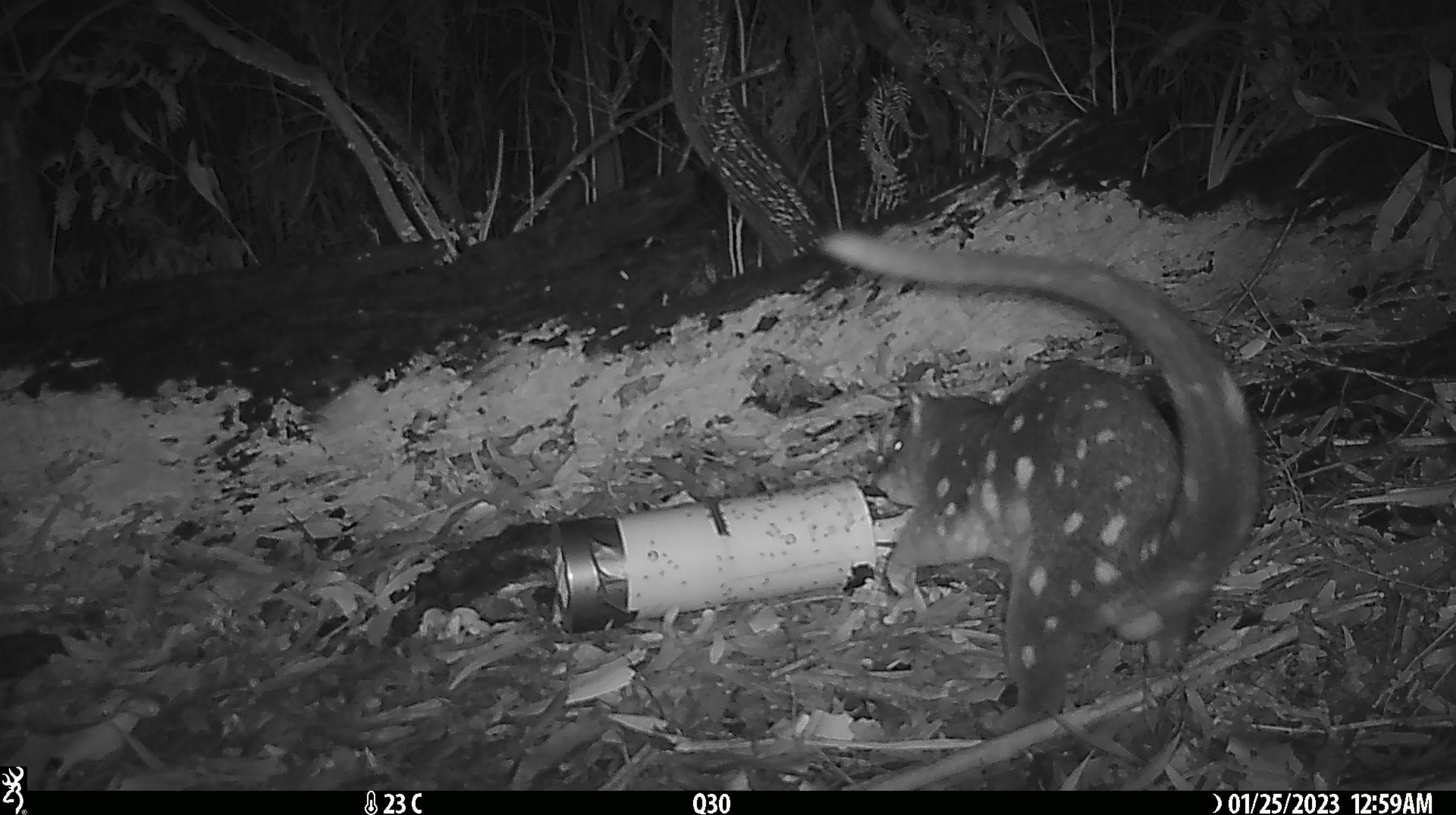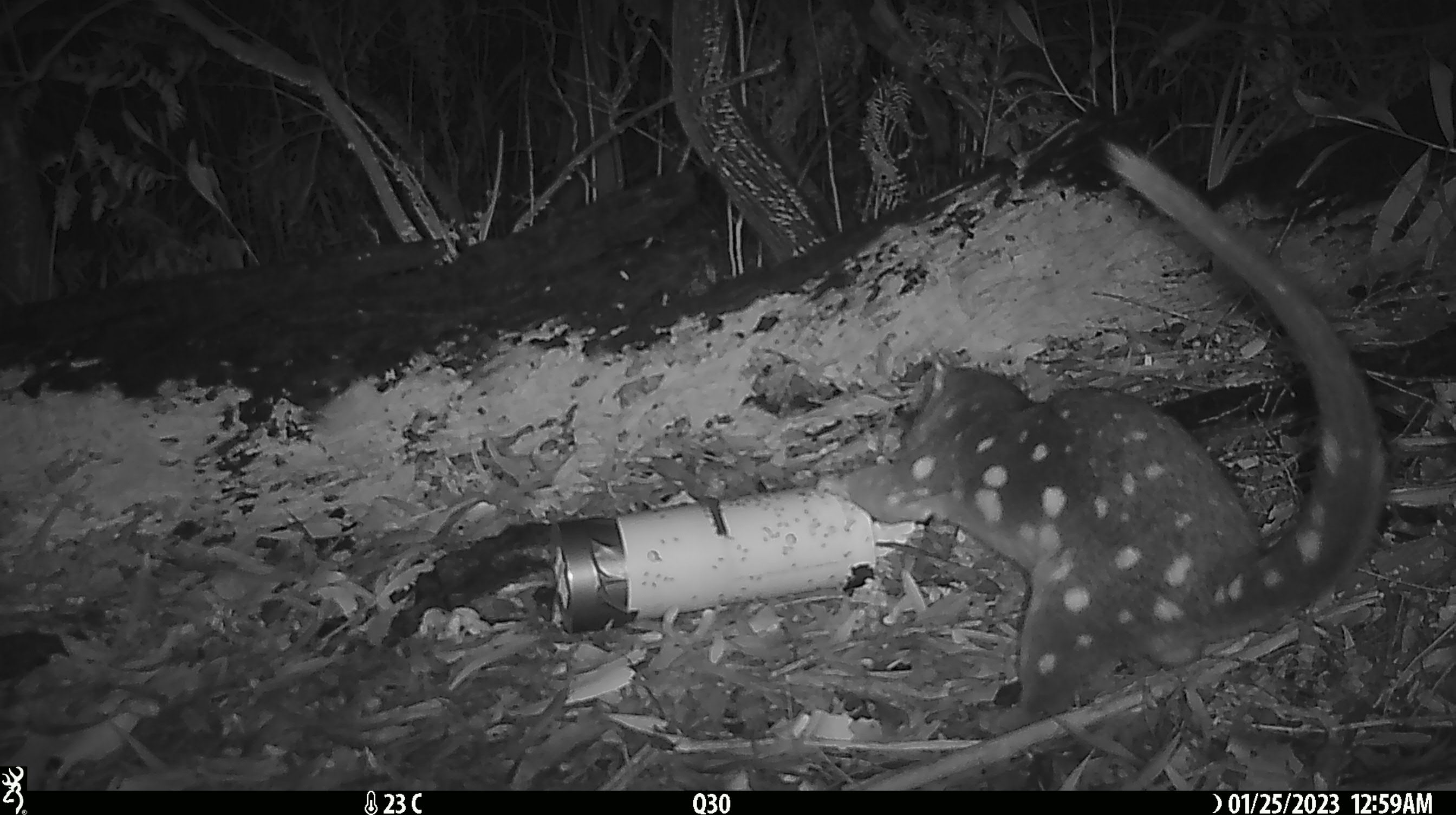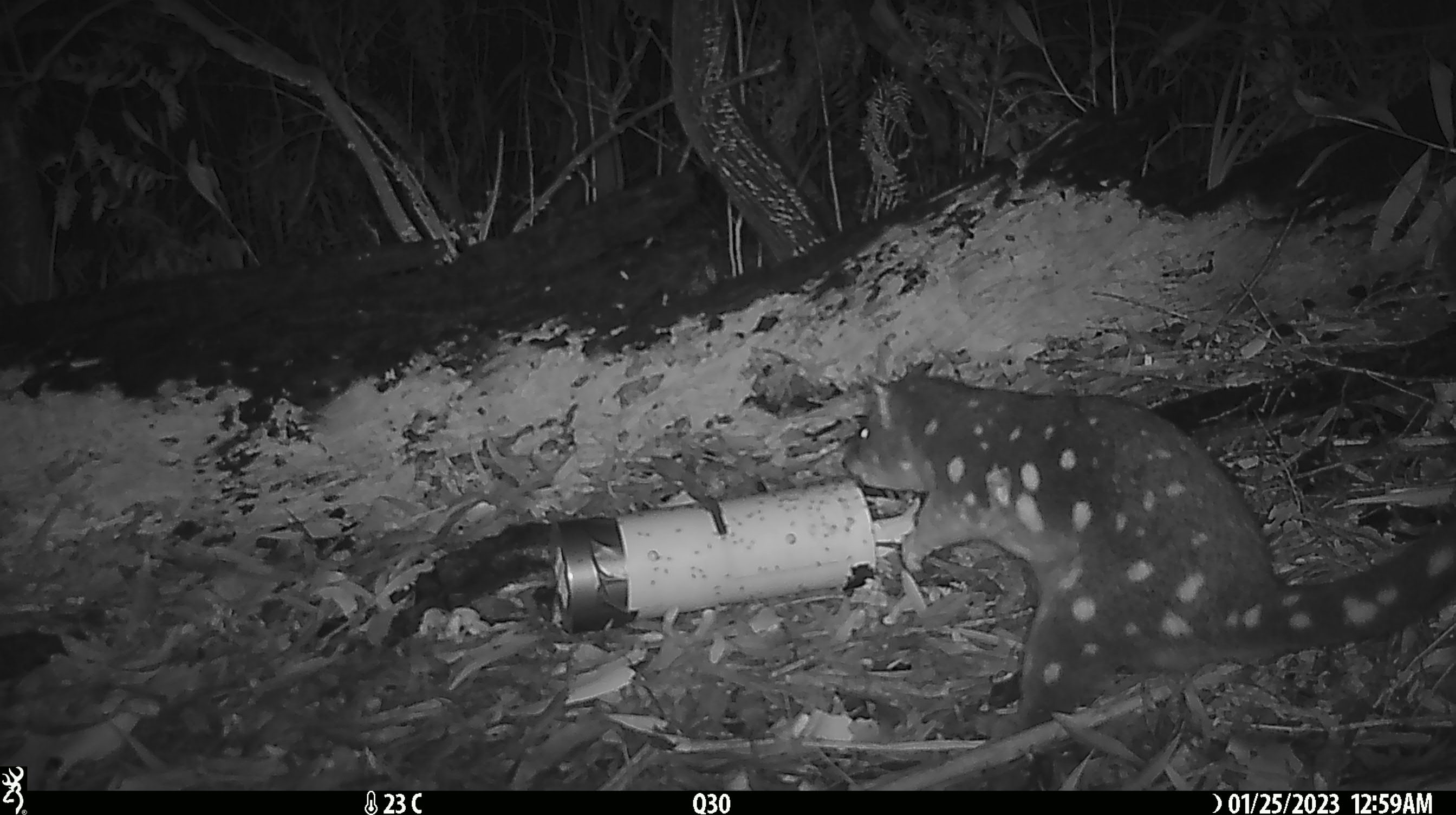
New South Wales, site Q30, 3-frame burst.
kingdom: Animalia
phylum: Chordata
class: Mammalia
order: Dasyuromorphia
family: Dasyuridae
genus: Dasyurus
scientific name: Dasyurus maculatus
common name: spotted-tailed quoll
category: quoll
Quoll (spotted-tailed quoll) (Dasyurus maculatus).